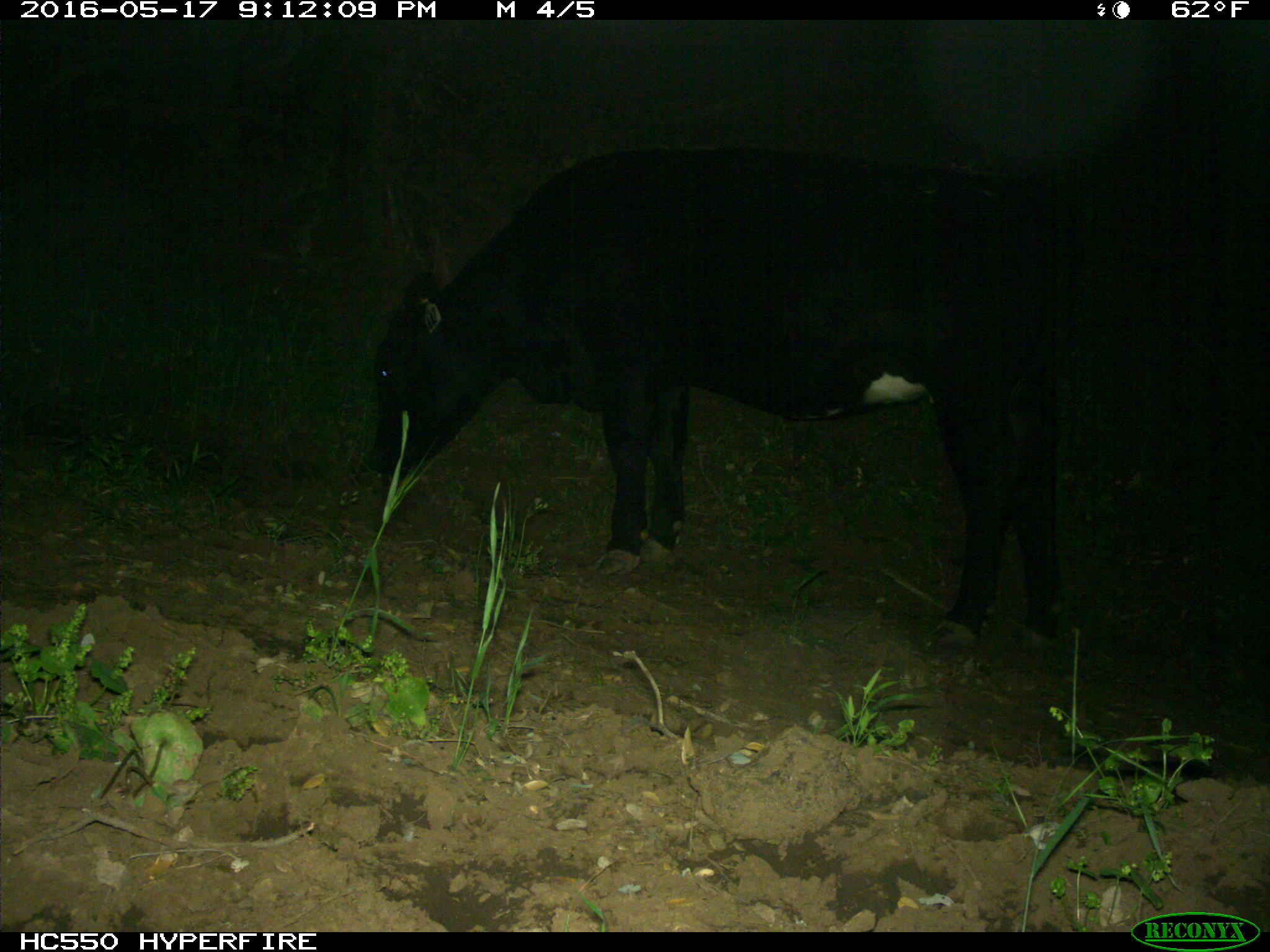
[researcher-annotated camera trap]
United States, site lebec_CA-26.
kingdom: Animalia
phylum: Chordata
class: Mammalia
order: Artiodactyla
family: Bovidae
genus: Bos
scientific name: Bos taurus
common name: domestic cow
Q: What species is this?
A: Bos taurus (domestic cow).